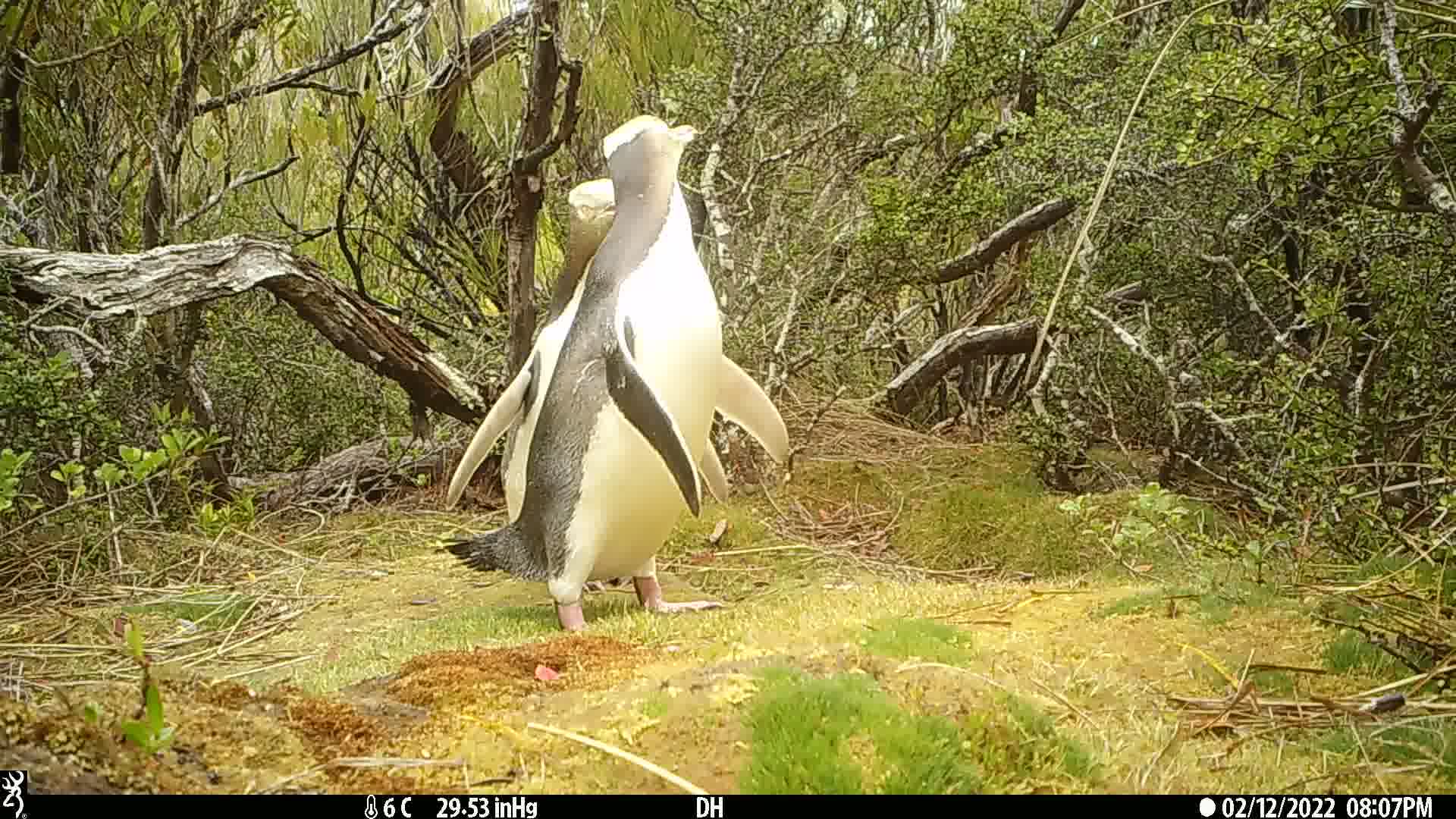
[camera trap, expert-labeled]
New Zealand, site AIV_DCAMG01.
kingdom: Animalia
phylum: Chordata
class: Aves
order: Sphenisciformes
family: Spheniscidae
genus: Megadyptes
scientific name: Megadyptes antipodes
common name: yellow-eyed penguin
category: yellow eyed penguin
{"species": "yellow eyed penguin (yellow-eyed penguin) (Megadyptes antipodes)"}